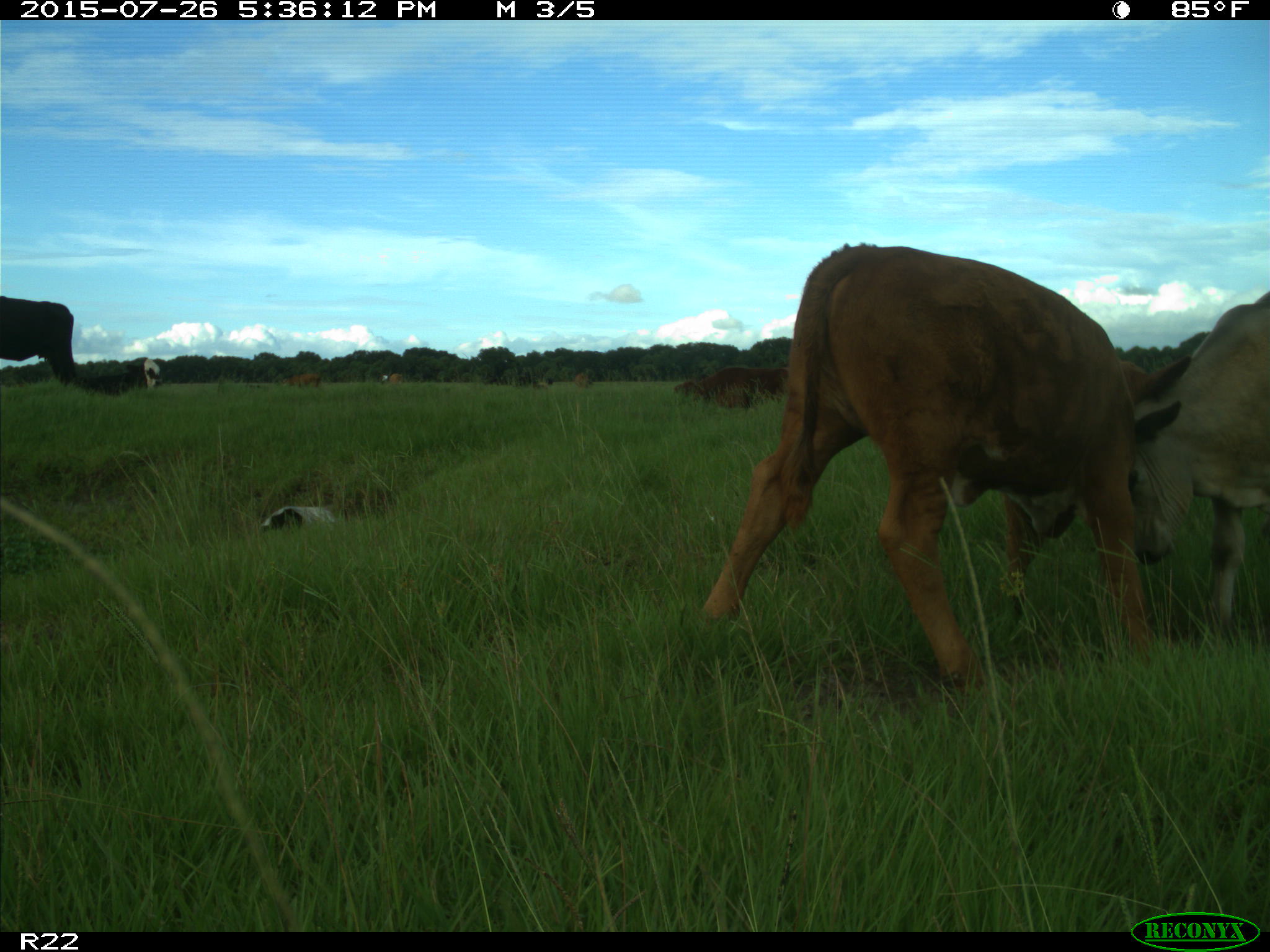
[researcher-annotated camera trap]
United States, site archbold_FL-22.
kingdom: Animalia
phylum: Chordata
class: Mammalia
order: Artiodactyla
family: Bovidae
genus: Bos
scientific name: Bos taurus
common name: domestic cow